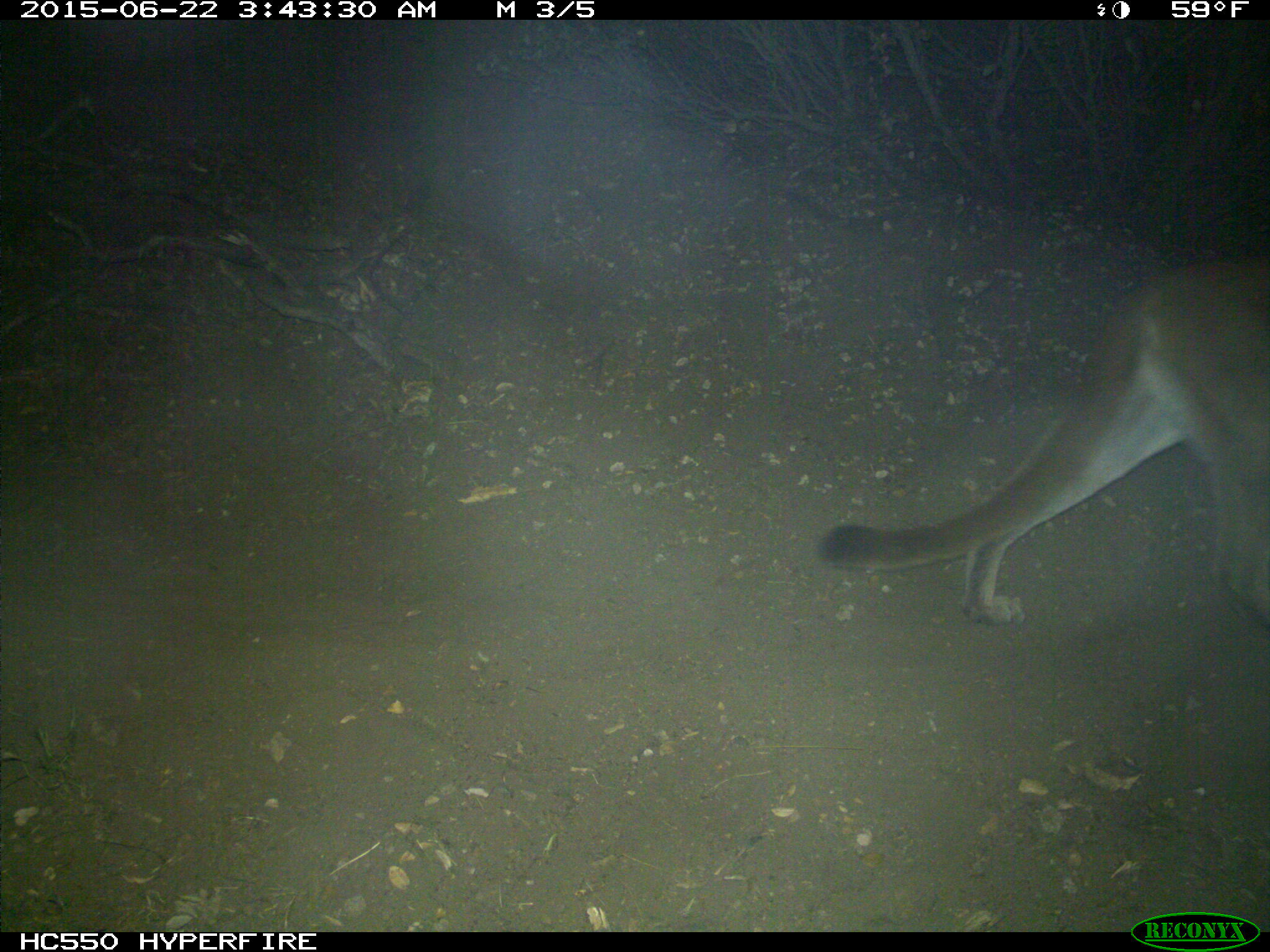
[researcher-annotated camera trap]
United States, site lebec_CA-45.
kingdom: Animalia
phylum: Chordata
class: Mammalia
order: Carnivora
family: Felidae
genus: Puma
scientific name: Puma concolor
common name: mountain lion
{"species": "Puma concolor (mountain lion)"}